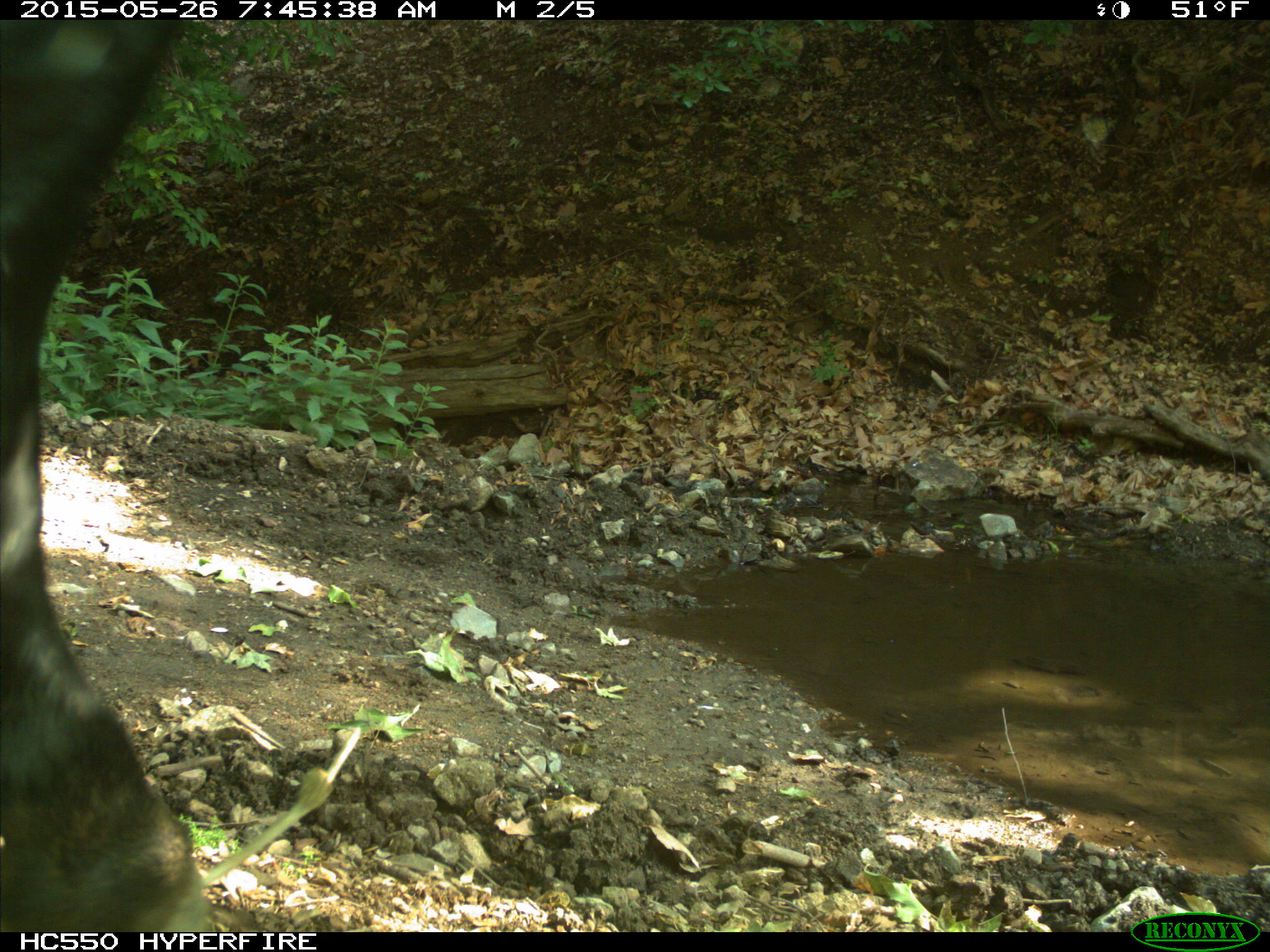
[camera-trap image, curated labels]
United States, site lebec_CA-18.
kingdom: Animalia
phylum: Chordata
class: Mammalia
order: Artiodactyla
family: Bovidae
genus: Bos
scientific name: Bos taurus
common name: domestic cow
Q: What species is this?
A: Bos taurus (domestic cow).